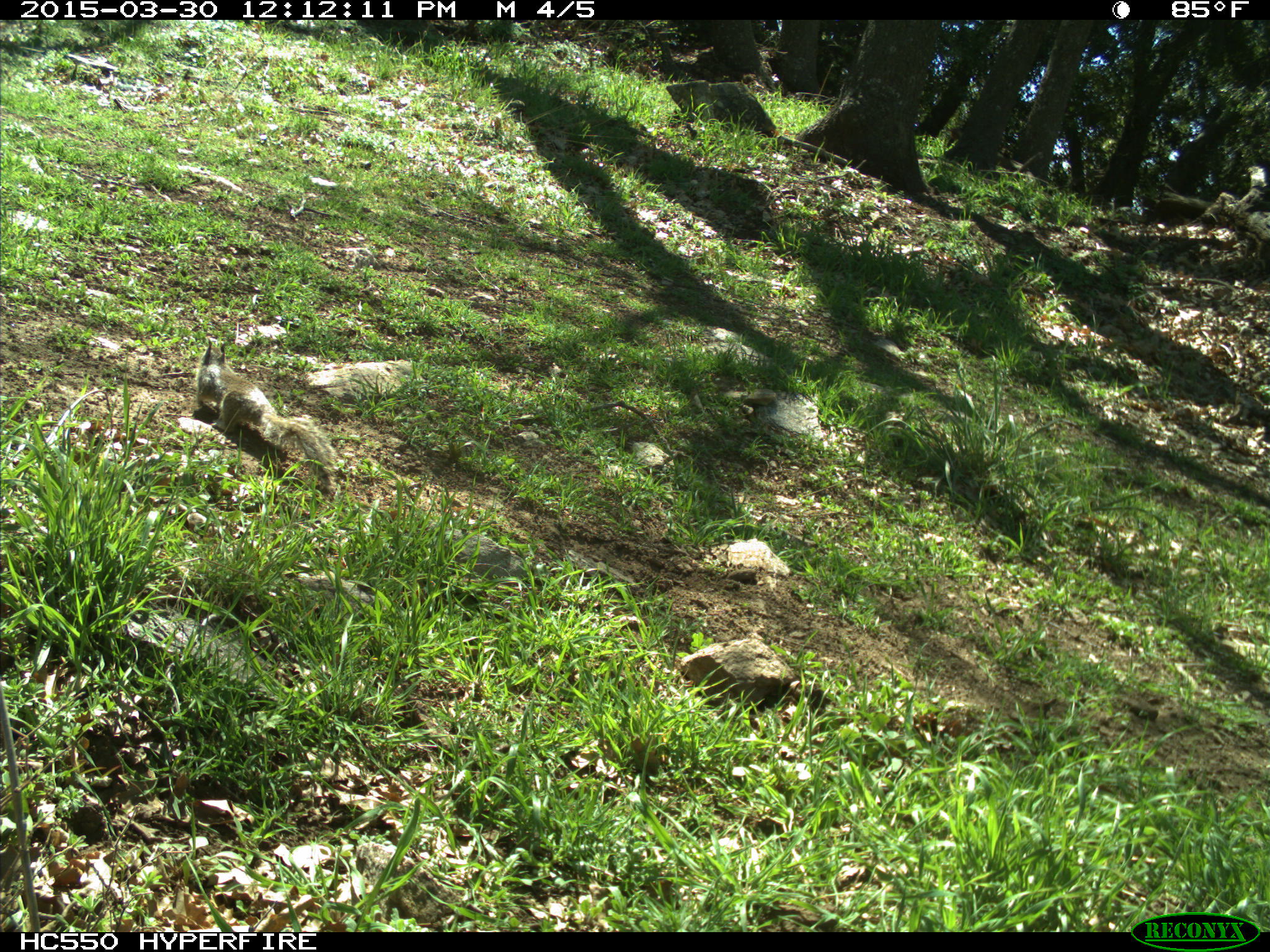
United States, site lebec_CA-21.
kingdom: Animalia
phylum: Chordata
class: Mammalia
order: Rodentia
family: Sciuridae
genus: Otospermophilus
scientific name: Otospermophilus beecheyi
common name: california ground squirrel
Otospermophilus beecheyi (california ground squirrel).